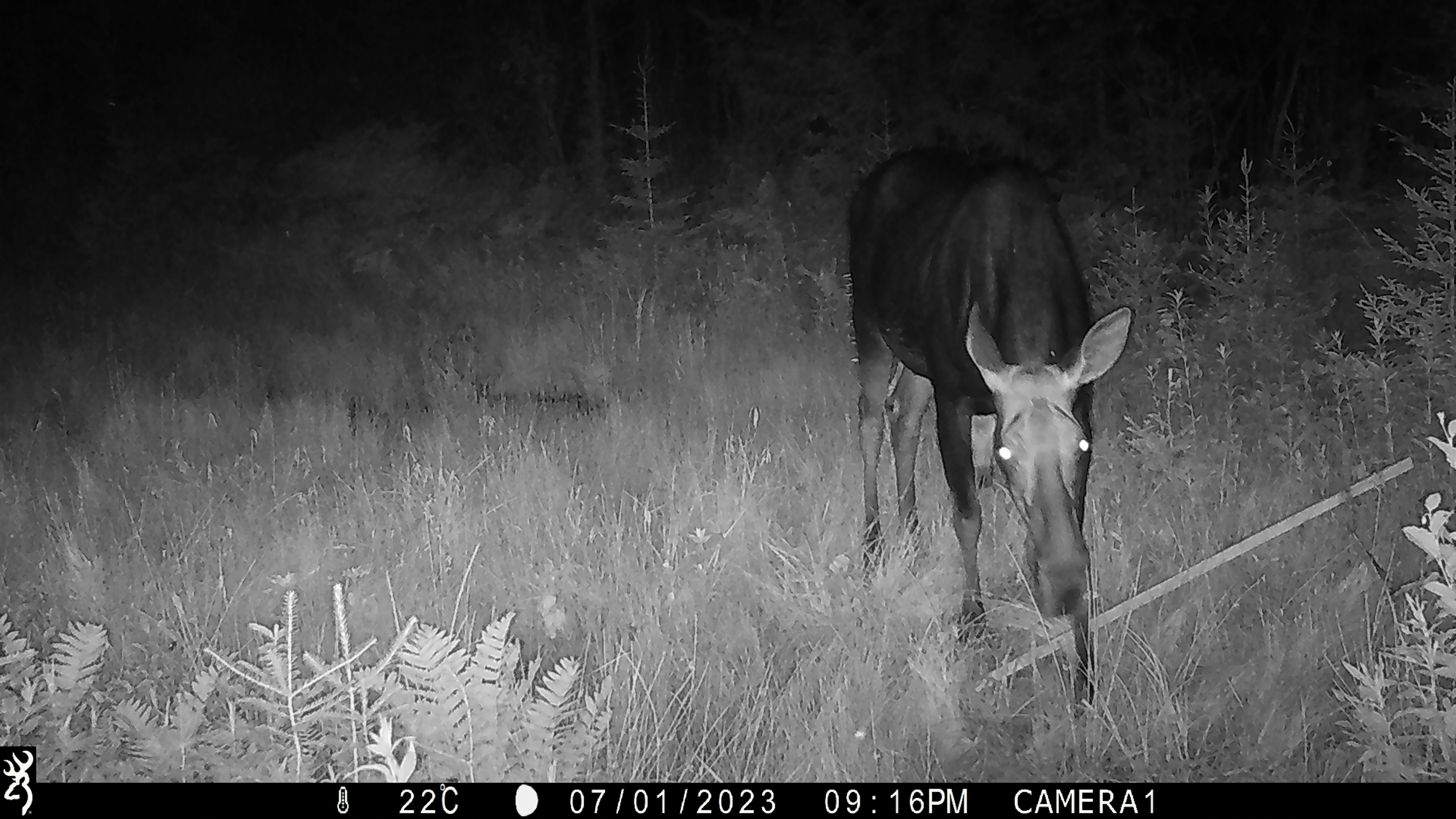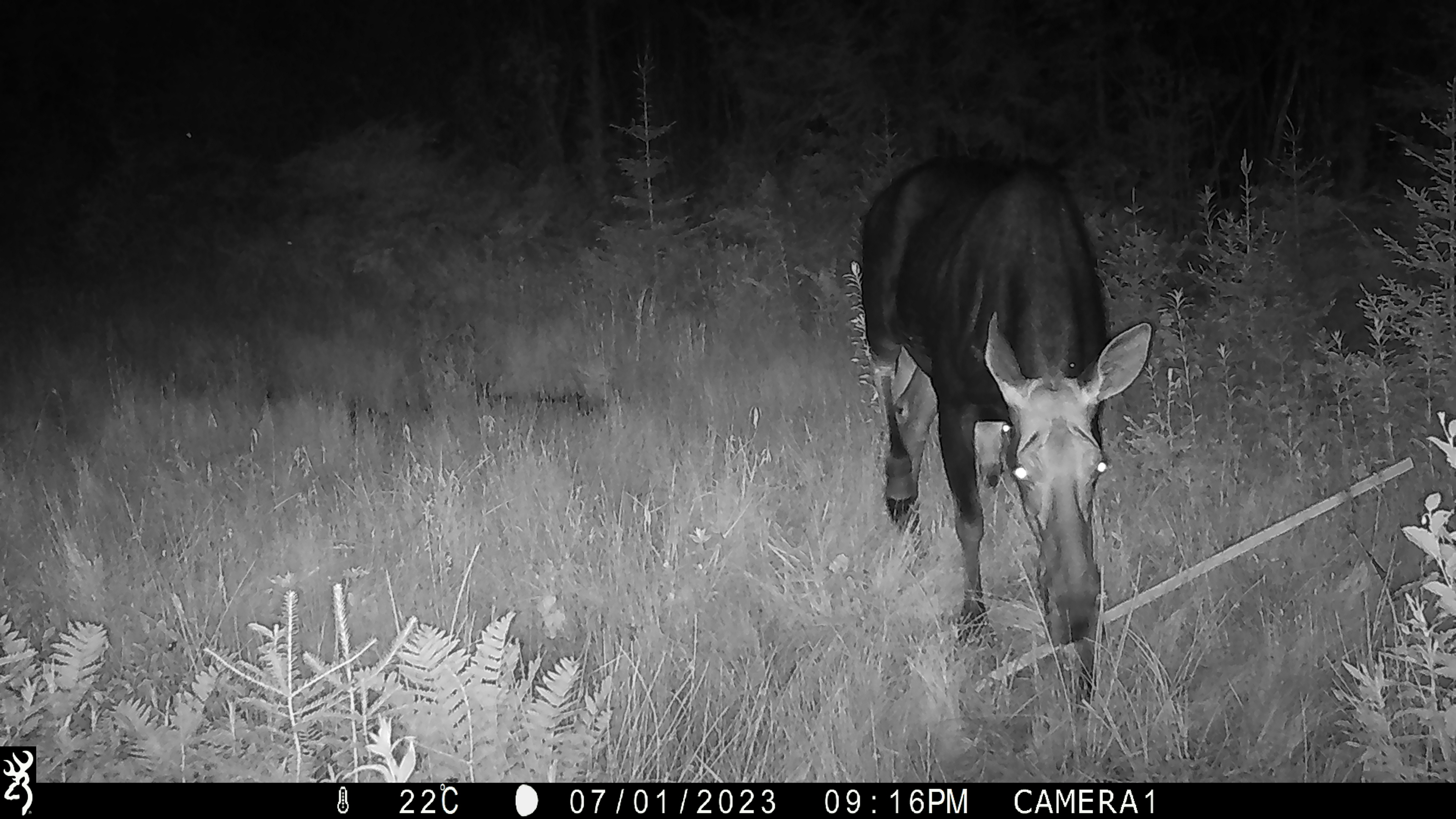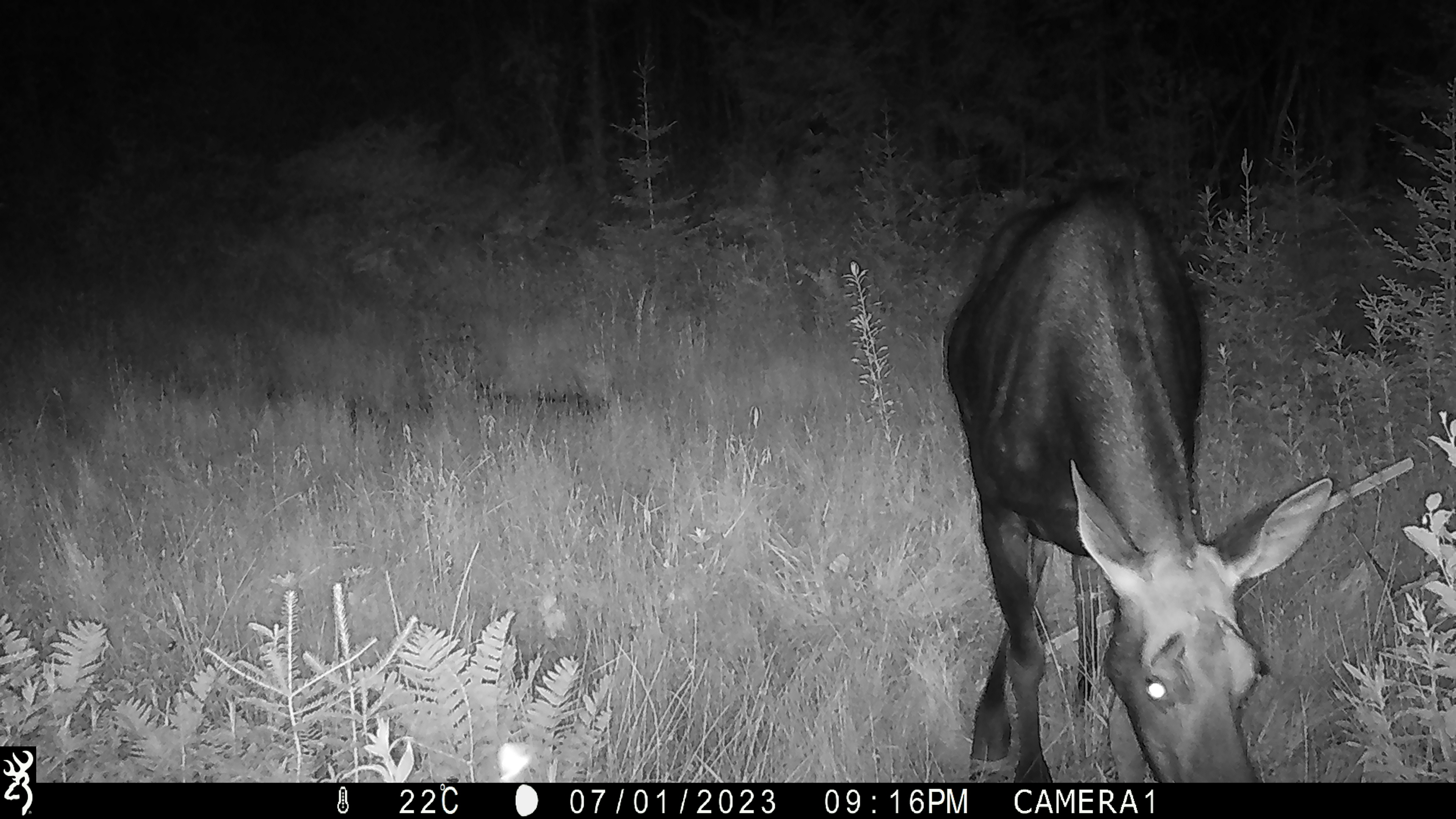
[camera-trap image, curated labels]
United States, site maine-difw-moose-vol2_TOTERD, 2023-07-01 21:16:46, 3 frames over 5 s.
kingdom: Animalia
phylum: Chordata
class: Mammalia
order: Artiodactyla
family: Cervidae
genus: Alces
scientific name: Alces alces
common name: moose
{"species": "moose (Alces alces)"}